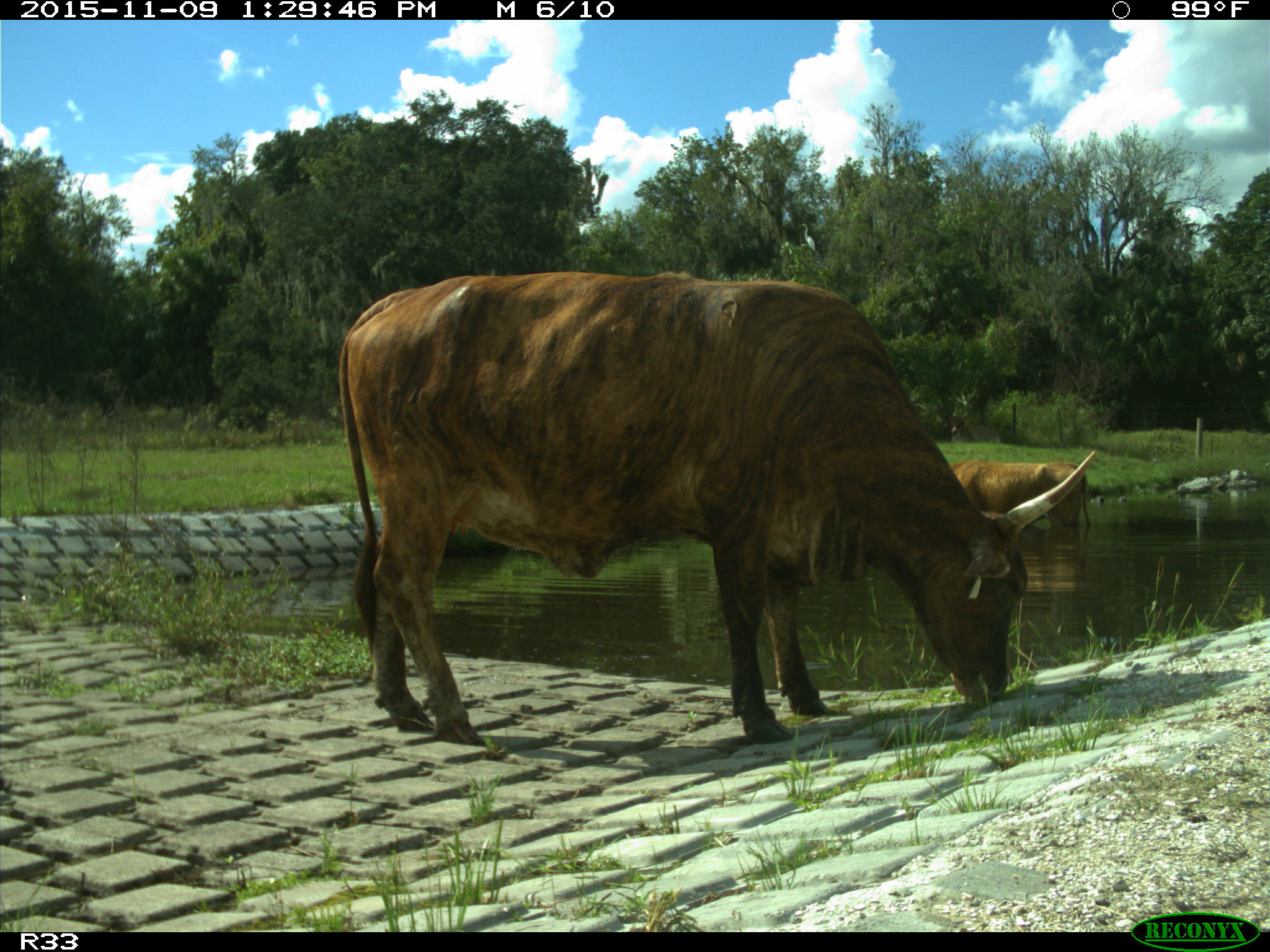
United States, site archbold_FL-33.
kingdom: Animalia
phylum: Chordata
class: Mammalia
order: Artiodactyla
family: Bovidae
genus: Bos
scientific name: Bos taurus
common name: domestic cow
Bos taurus (domestic cow).